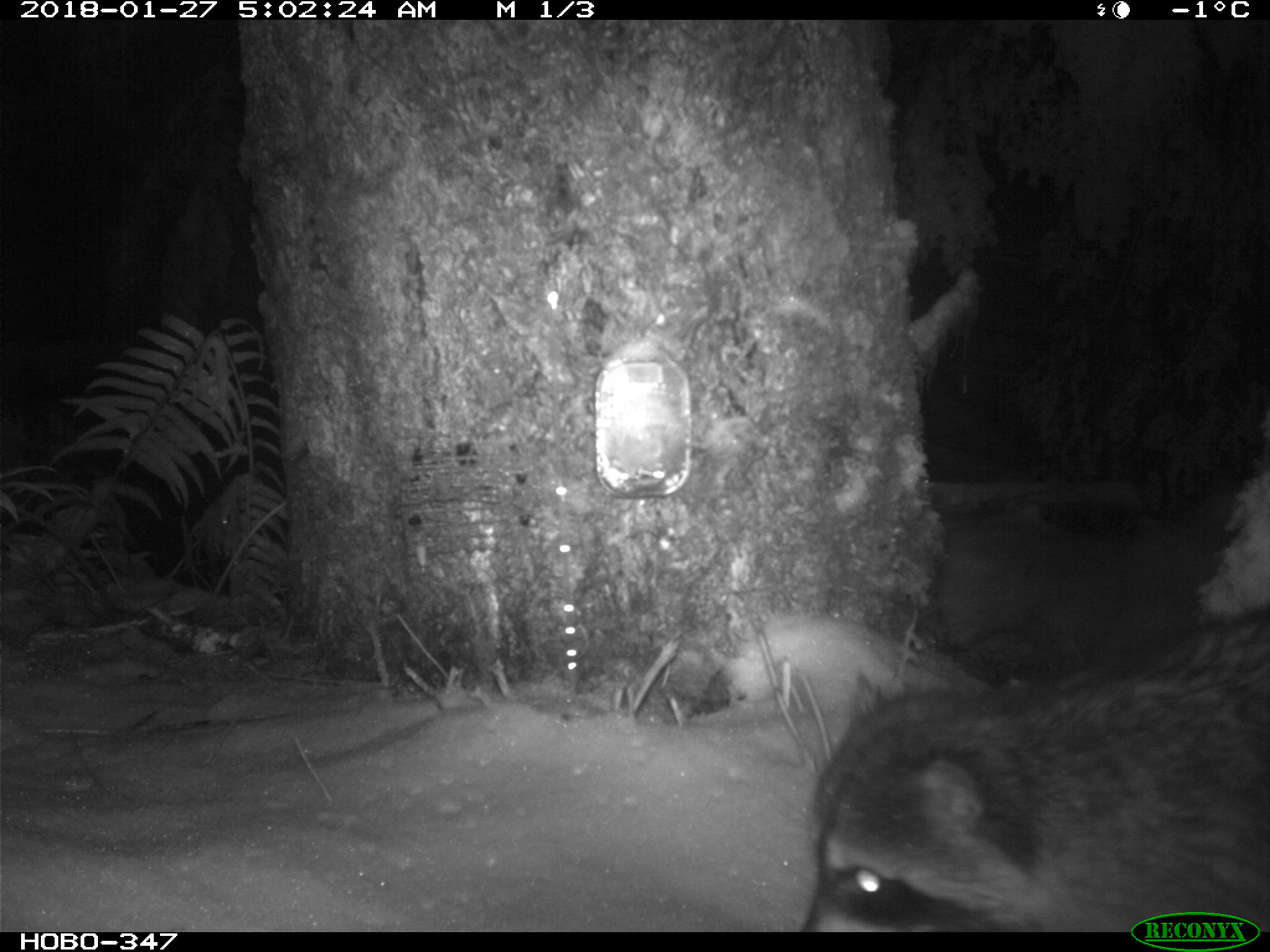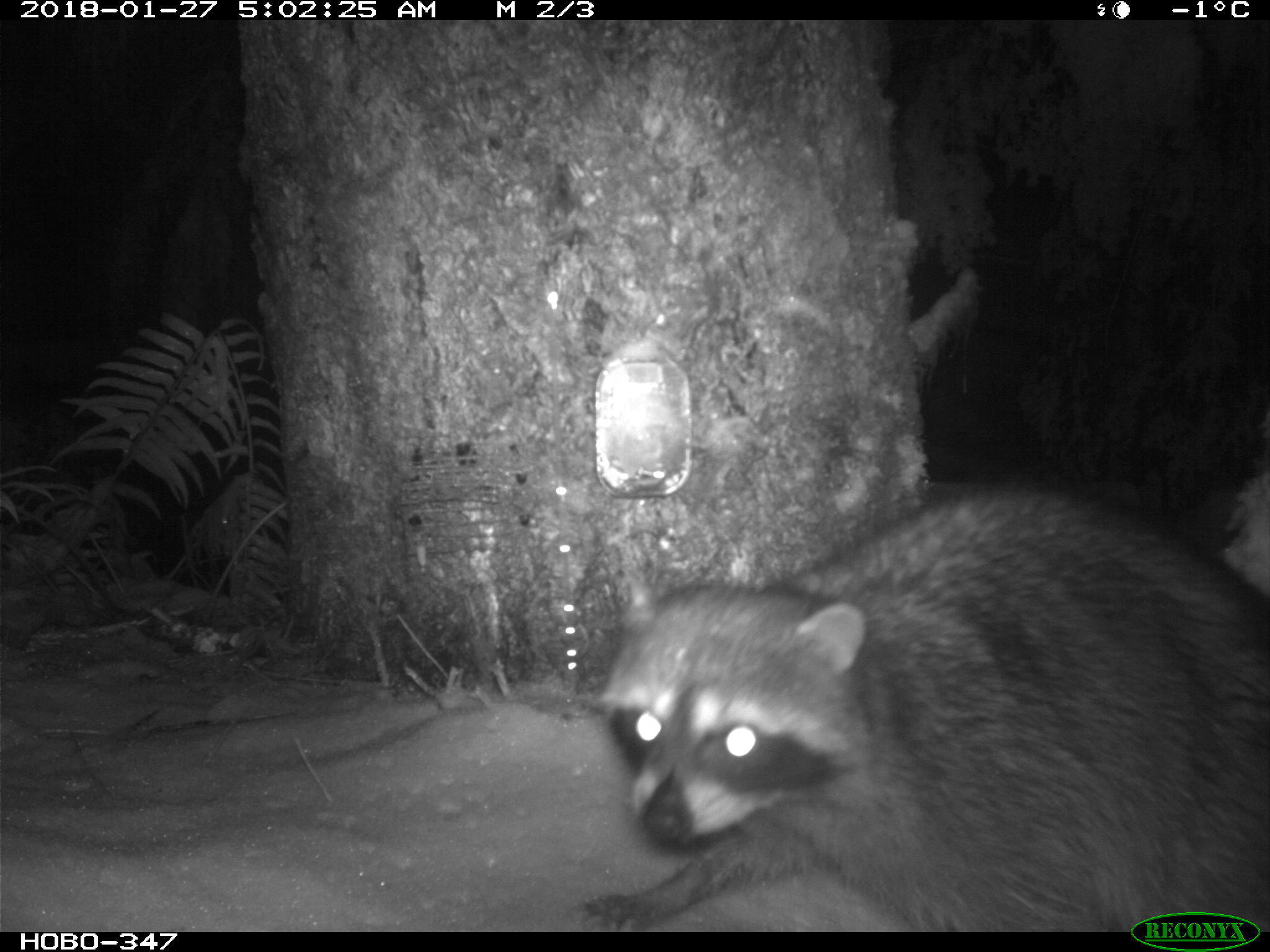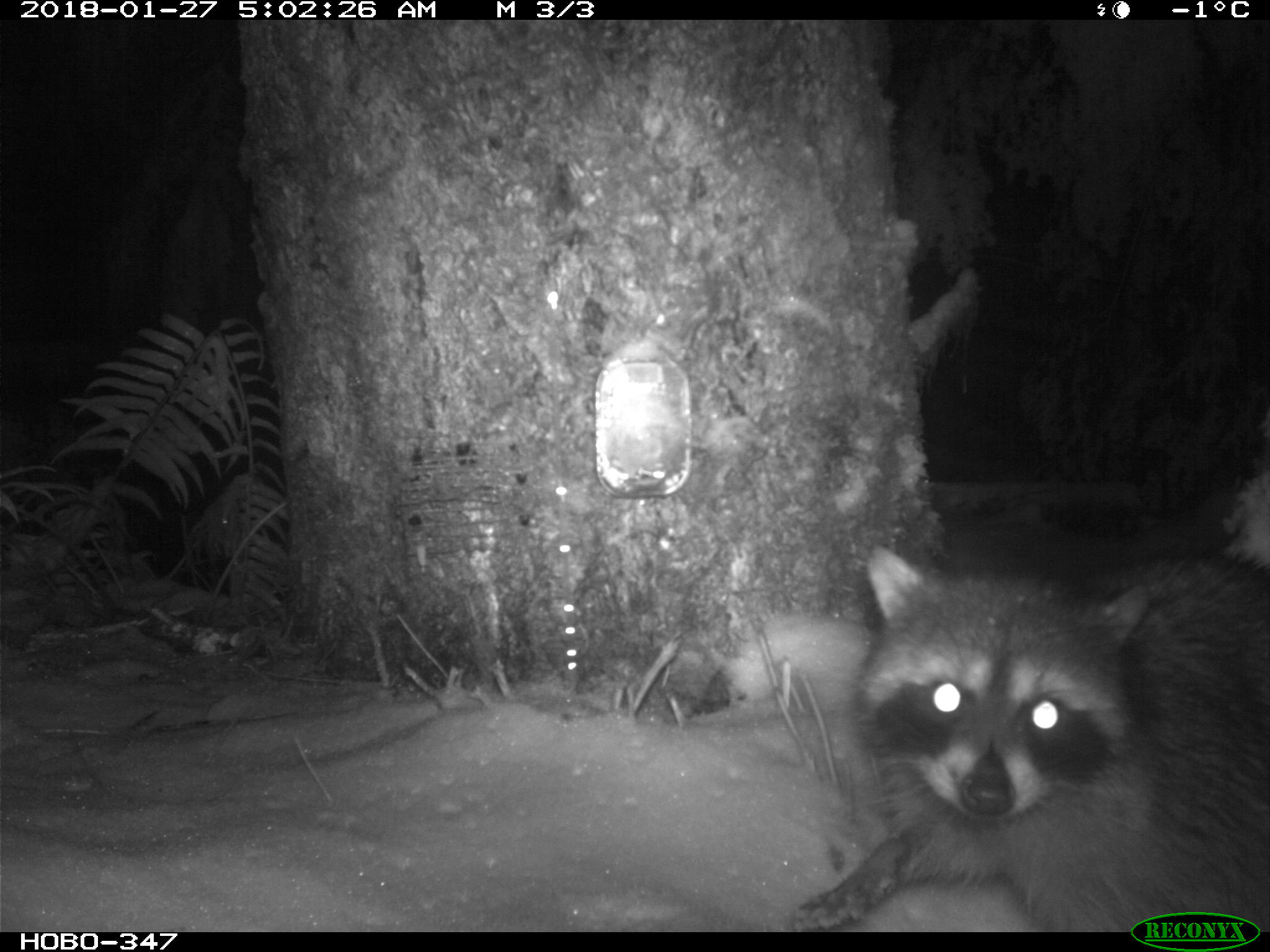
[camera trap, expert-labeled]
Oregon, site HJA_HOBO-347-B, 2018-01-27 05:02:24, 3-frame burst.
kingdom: Animalia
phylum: Chordata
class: Mammalia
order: Carnivora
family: Procyonidae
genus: Procyon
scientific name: Procyon lotor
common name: northern raccoon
Northern raccoon (Procyon lotor).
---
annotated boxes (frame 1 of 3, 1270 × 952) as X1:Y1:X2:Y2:
northern raccoon: 739:585:1263:898; 766:591:1124:927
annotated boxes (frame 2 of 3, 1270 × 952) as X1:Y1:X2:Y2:
northern raccoon: 543:452:1263:898; 562:449:1126:932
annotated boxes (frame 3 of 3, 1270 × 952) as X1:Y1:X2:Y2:
northern raccoon: 767:536:1263:904; 777:539:1128:931